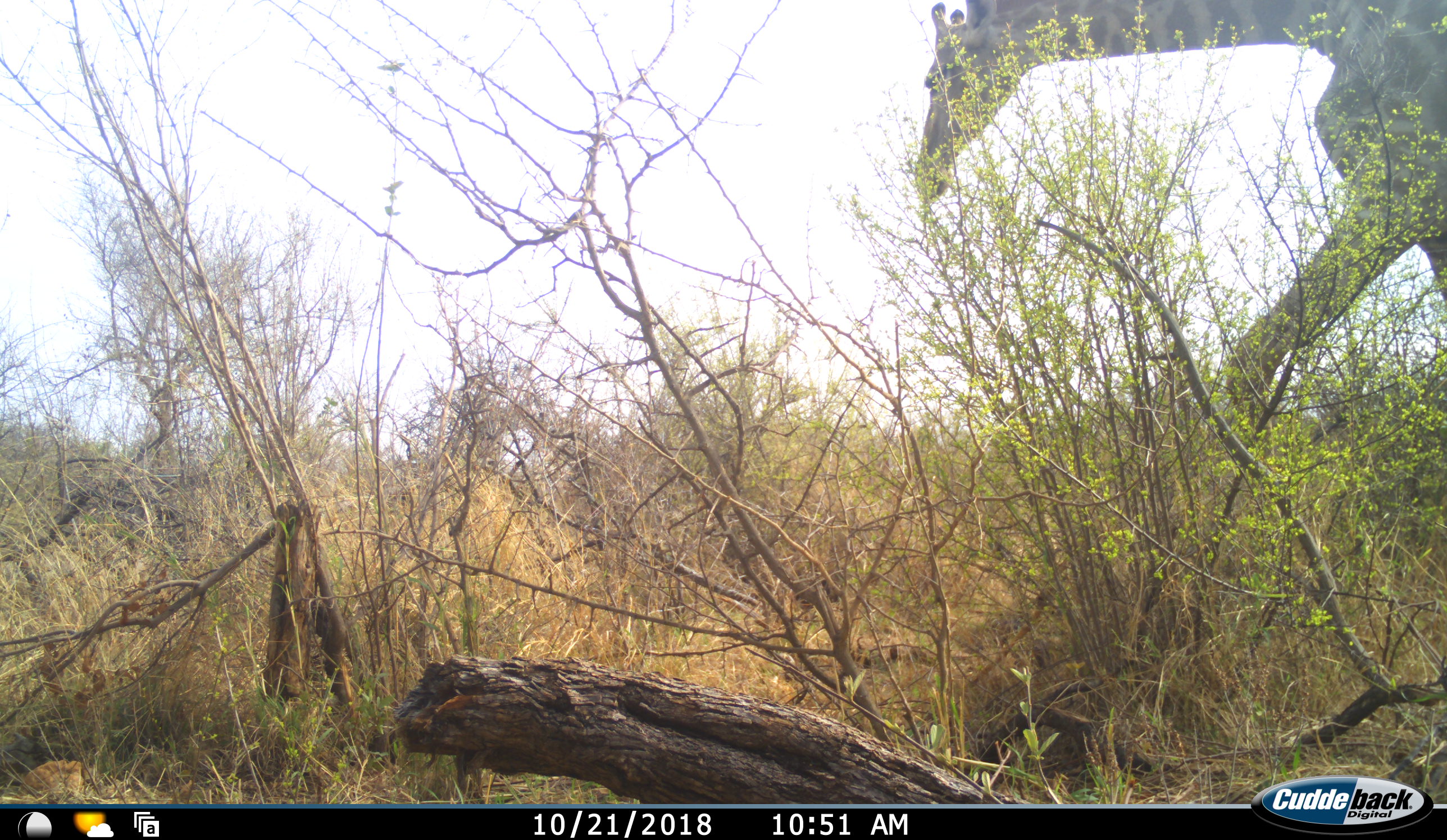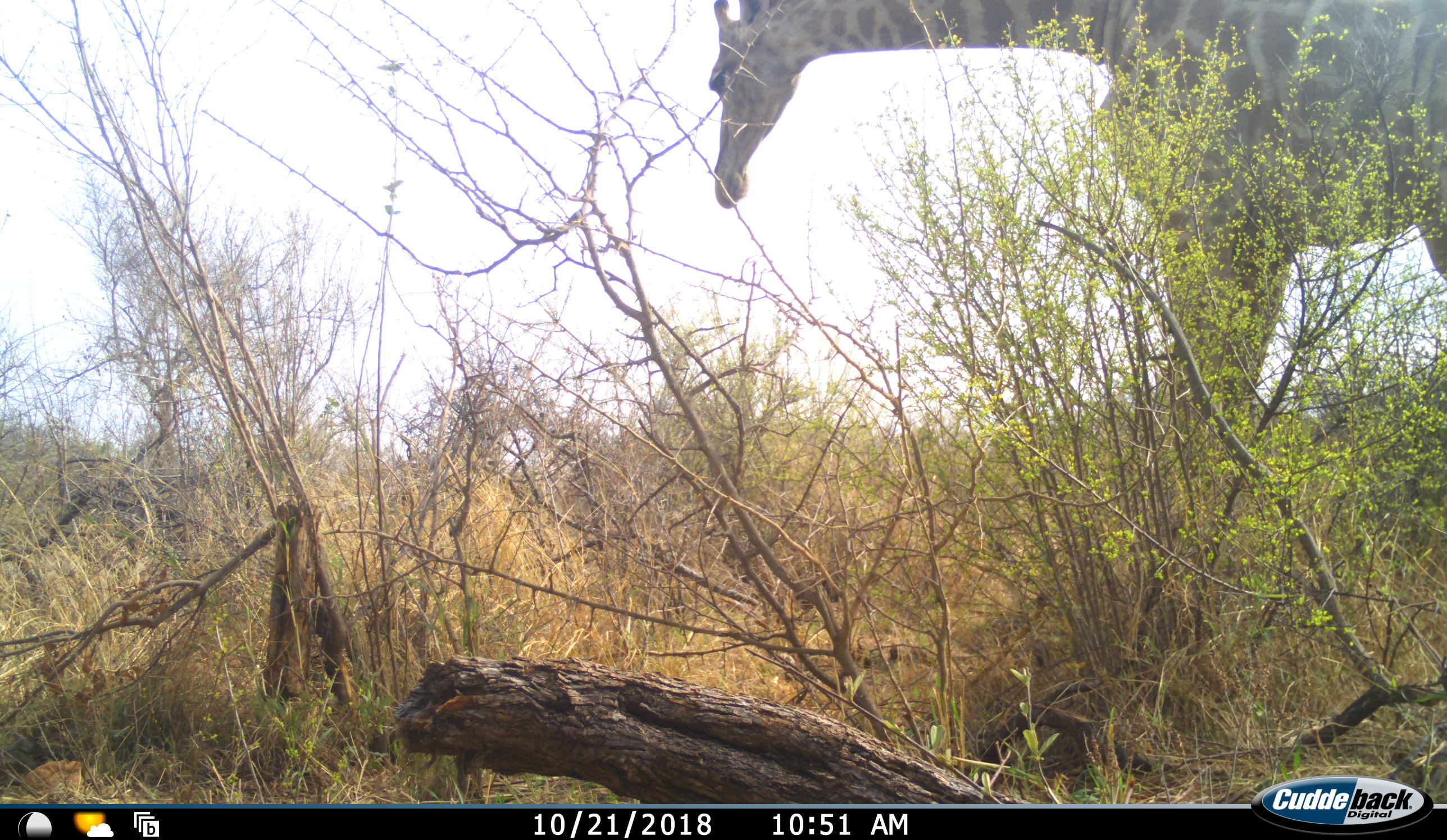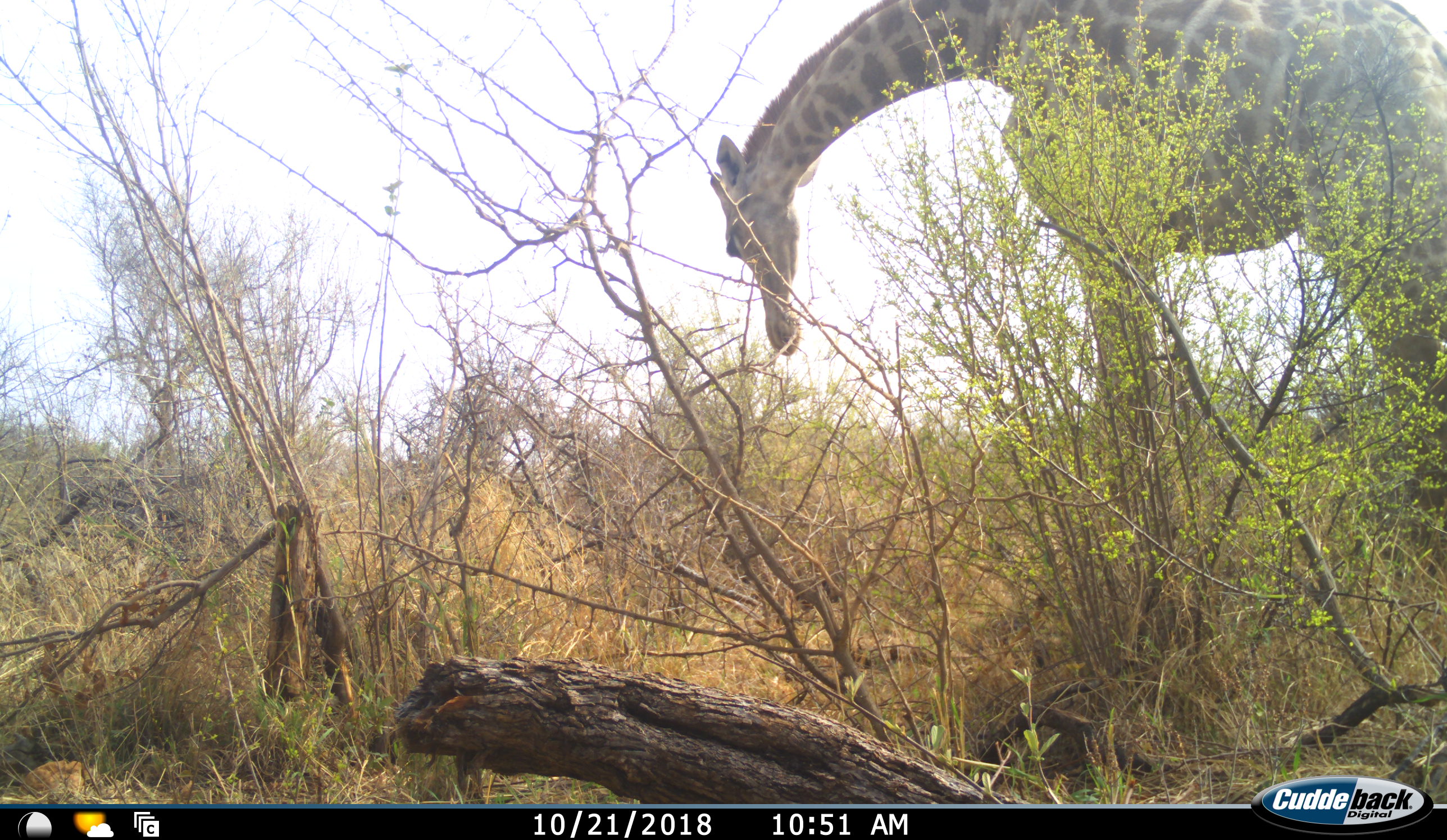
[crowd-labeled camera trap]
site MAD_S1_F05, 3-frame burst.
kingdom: Animalia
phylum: Chordata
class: Mammalia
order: Artiodactyla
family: Giraffidae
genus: Giraffa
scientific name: Giraffa camelopardalis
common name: giraffe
Giraffe (Giraffa camelopardalis), count 1. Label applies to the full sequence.